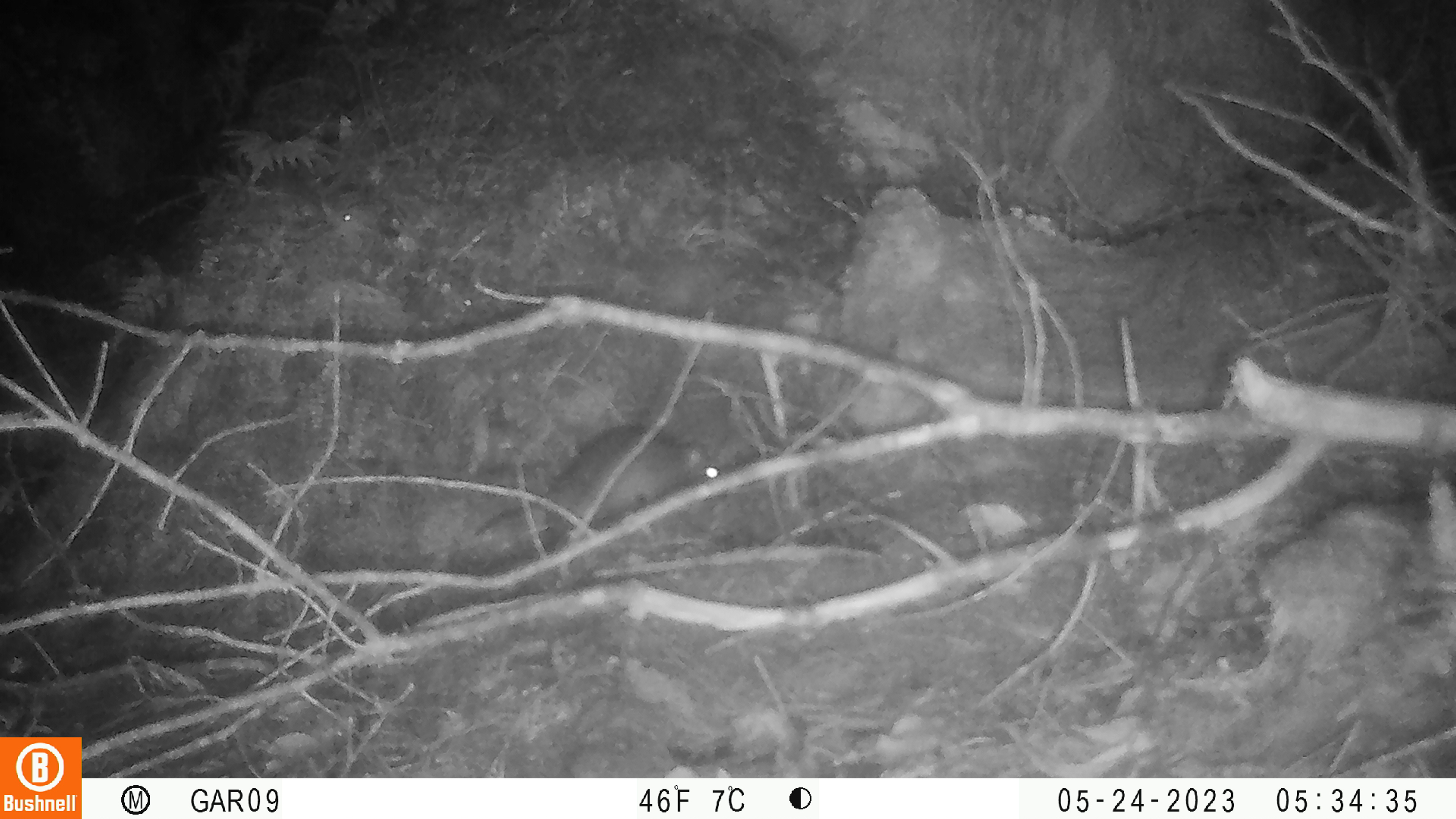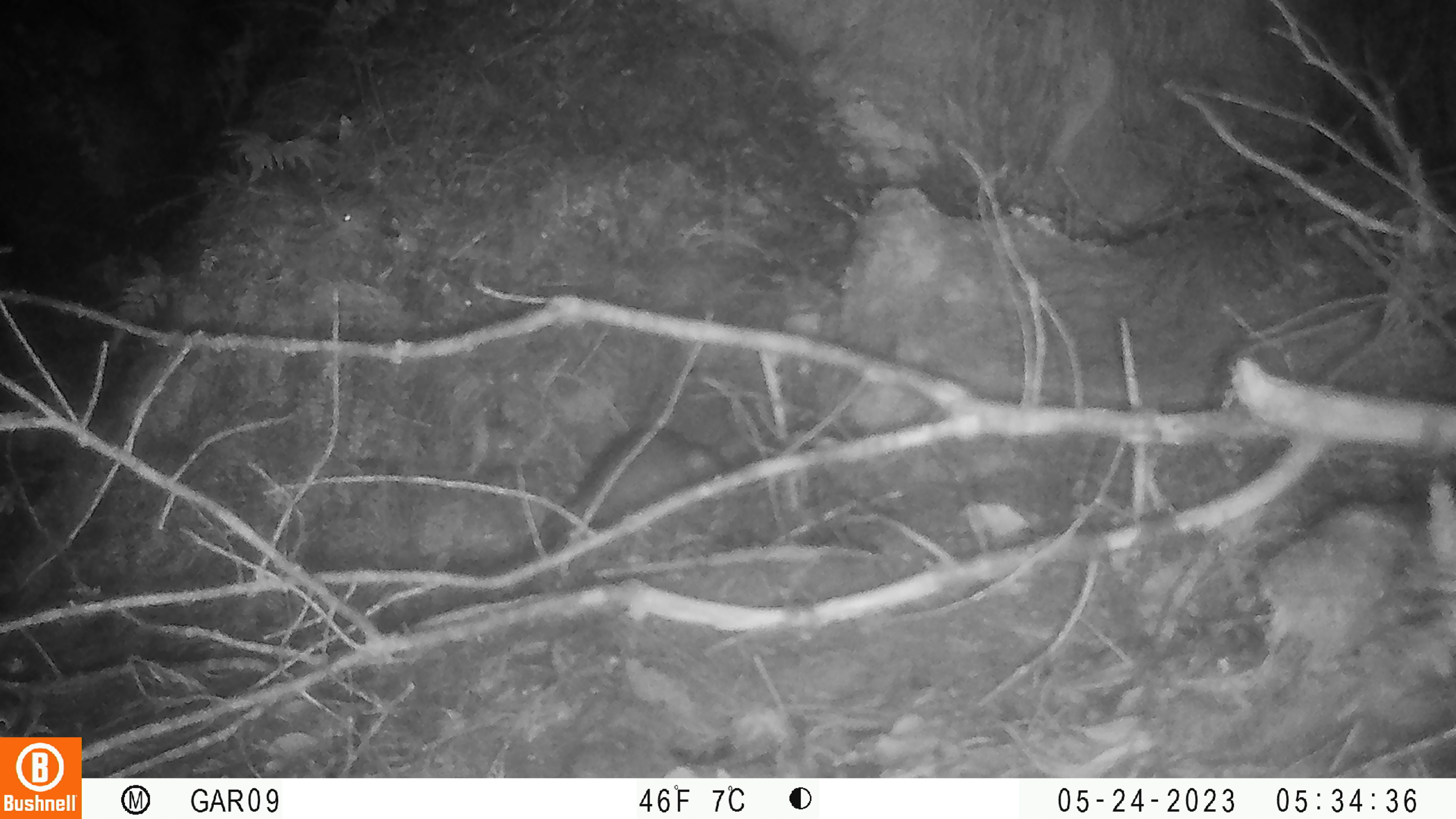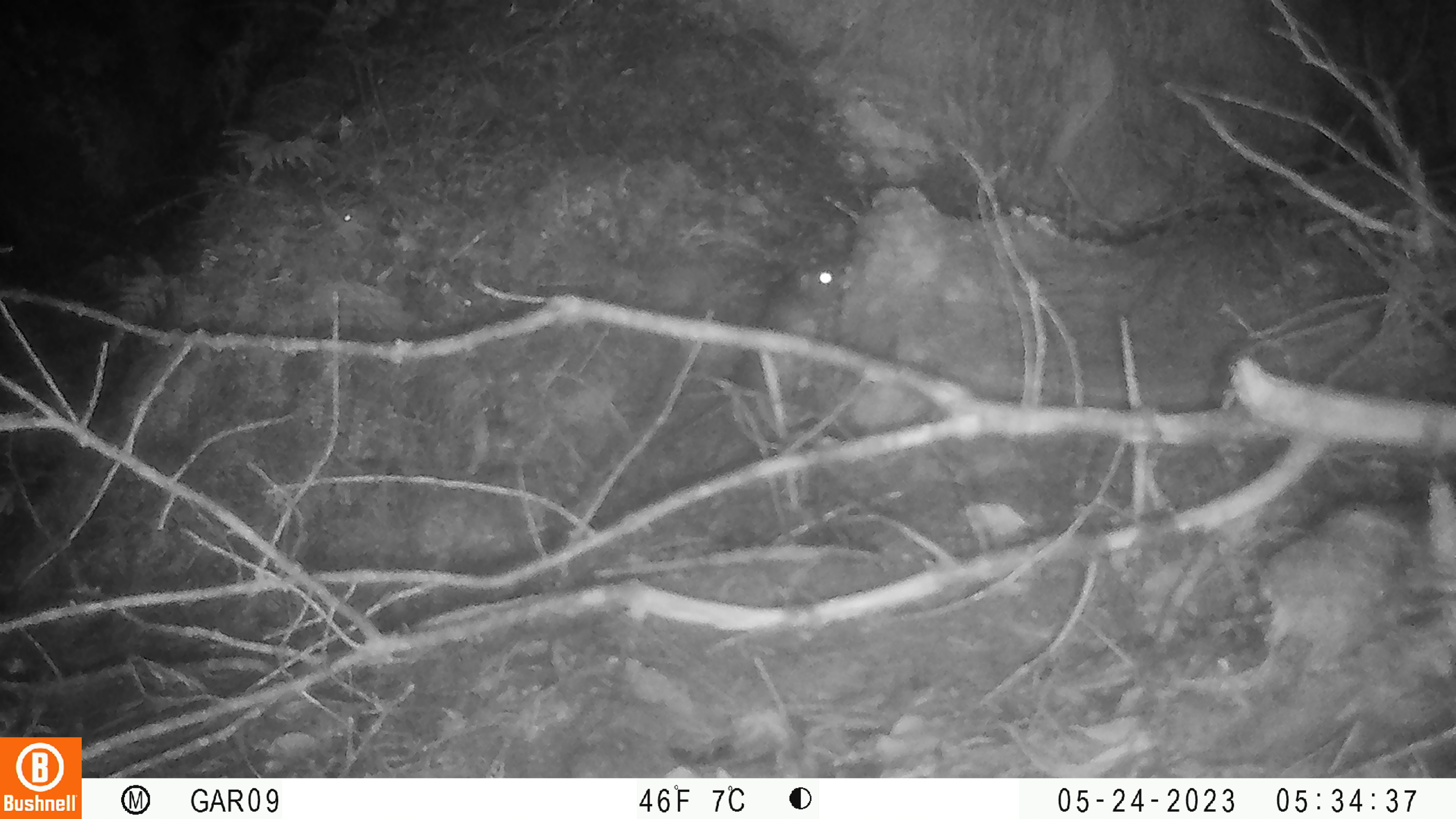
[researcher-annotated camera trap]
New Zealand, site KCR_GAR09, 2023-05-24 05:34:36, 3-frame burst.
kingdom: Animalia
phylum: Chordata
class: Mammalia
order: Rodentia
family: Muridae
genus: Rattus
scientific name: Rattus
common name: rat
Rat (Rattus).